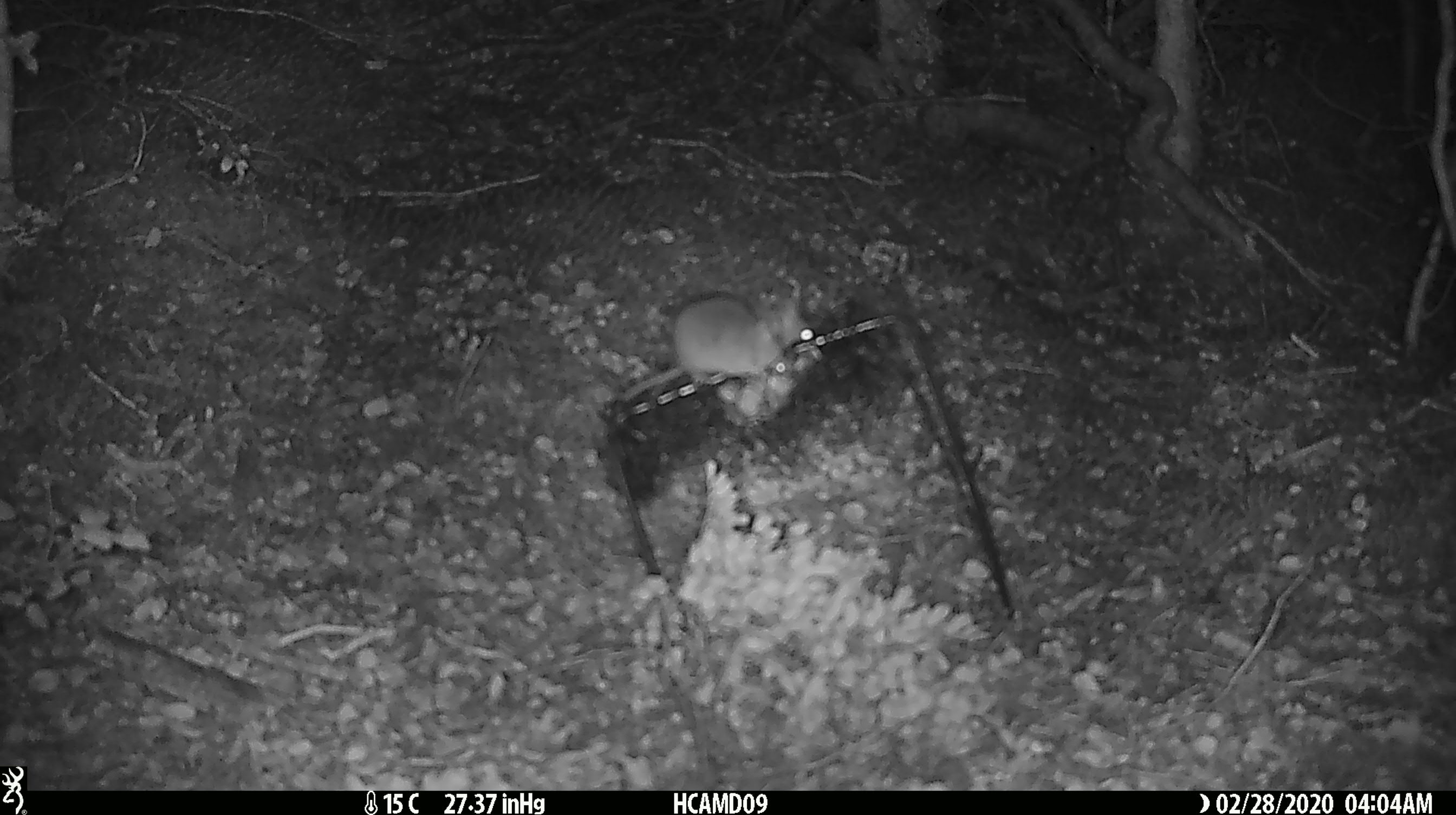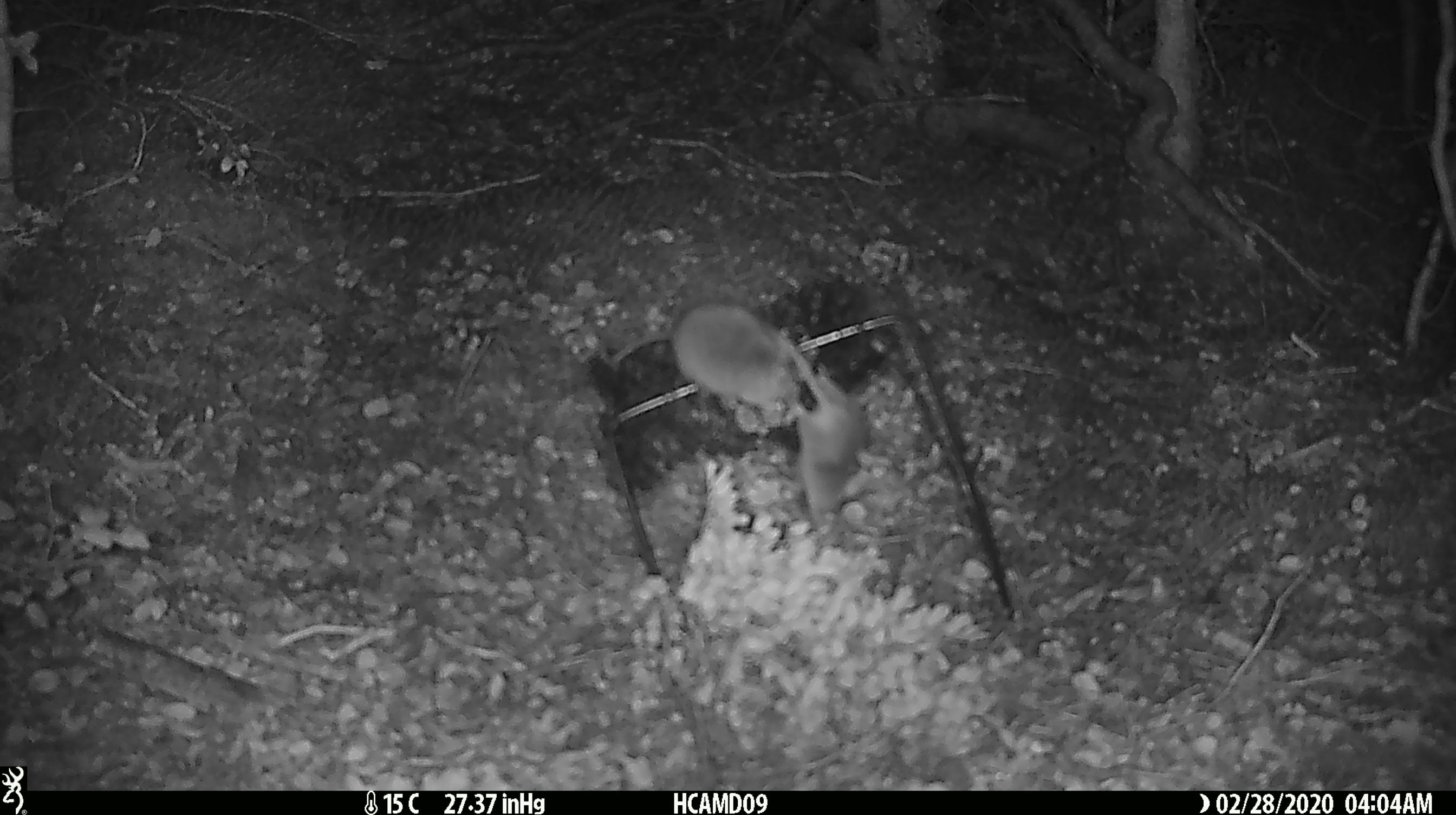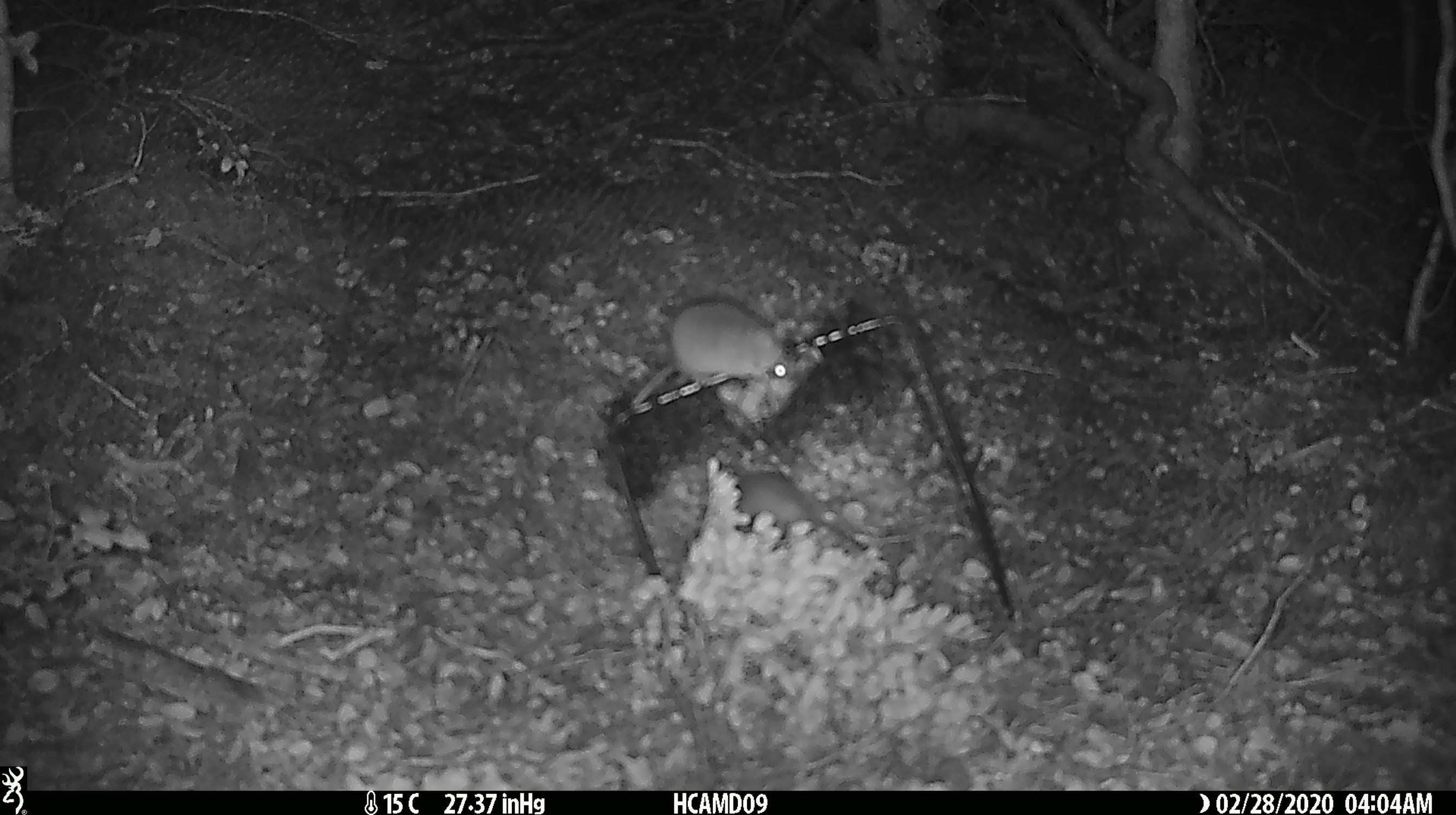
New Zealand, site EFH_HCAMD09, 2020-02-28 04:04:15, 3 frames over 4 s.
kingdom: Animalia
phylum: Chordata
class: Mammalia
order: Rodentia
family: Muridae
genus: Mus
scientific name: Mus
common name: mouse